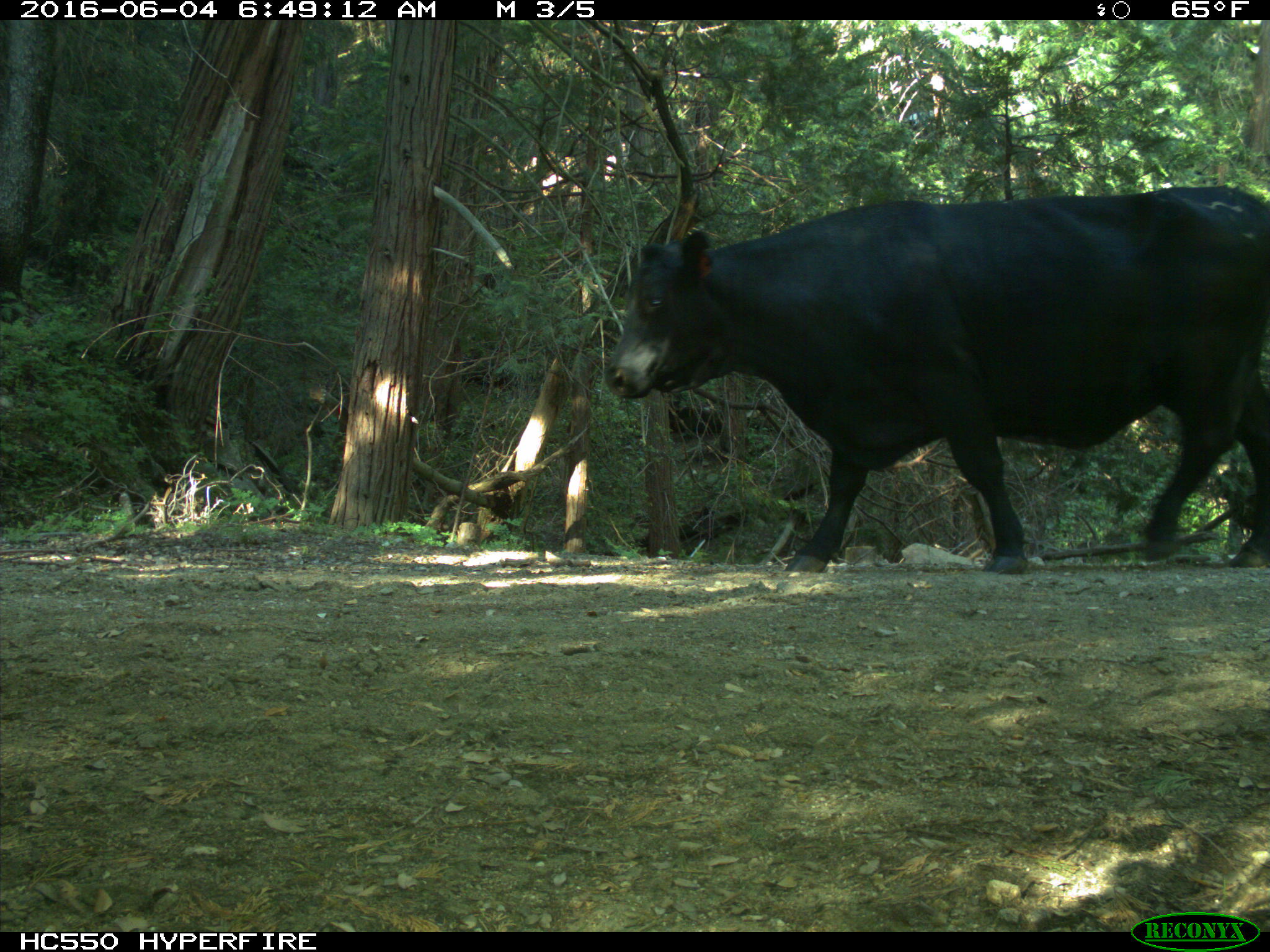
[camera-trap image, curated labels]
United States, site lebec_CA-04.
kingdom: Animalia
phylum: Chordata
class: Mammalia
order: Artiodactyla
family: Bovidae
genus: Bos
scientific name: Bos taurus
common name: domestic cow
Bos taurus (domestic cow).